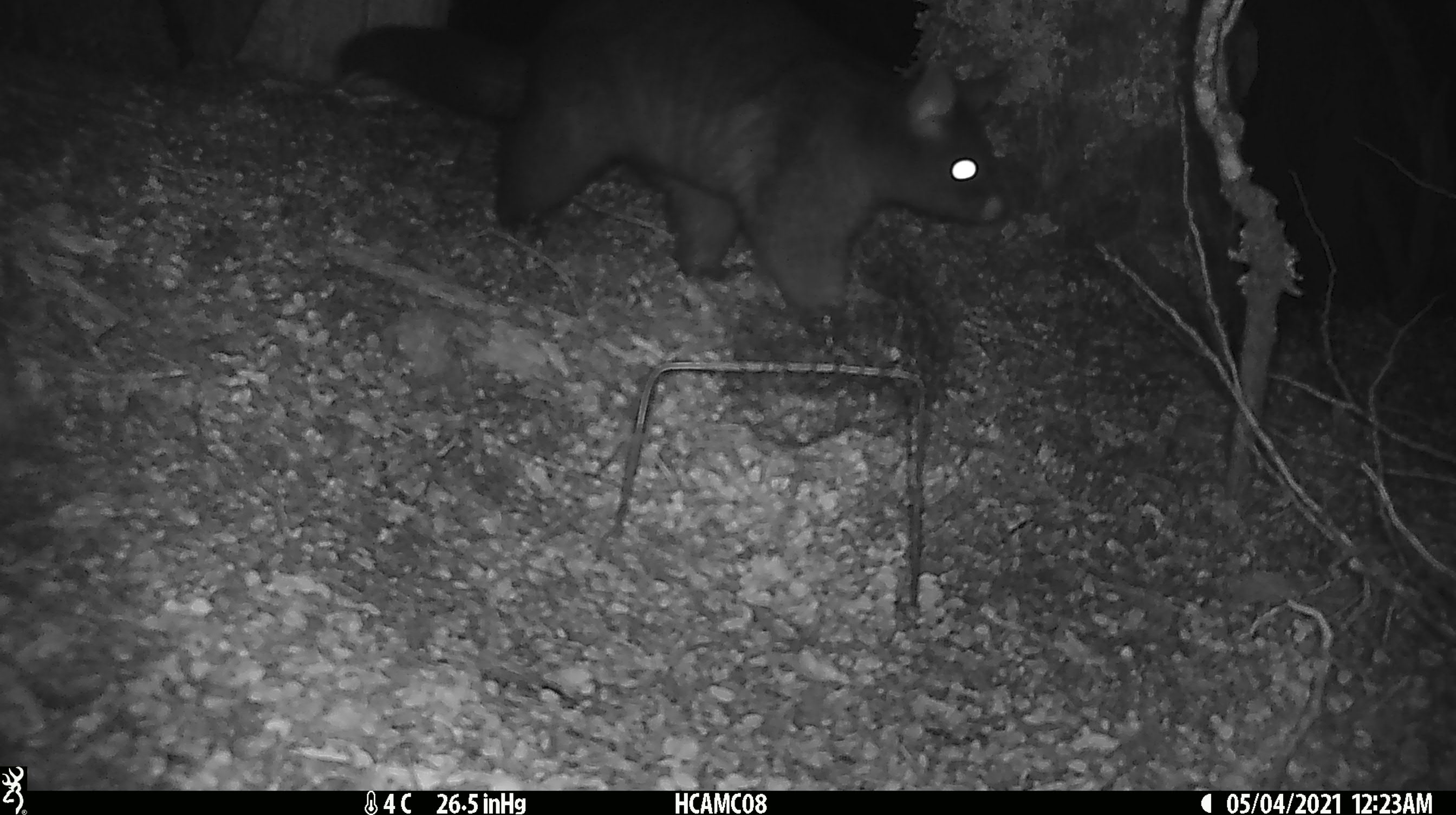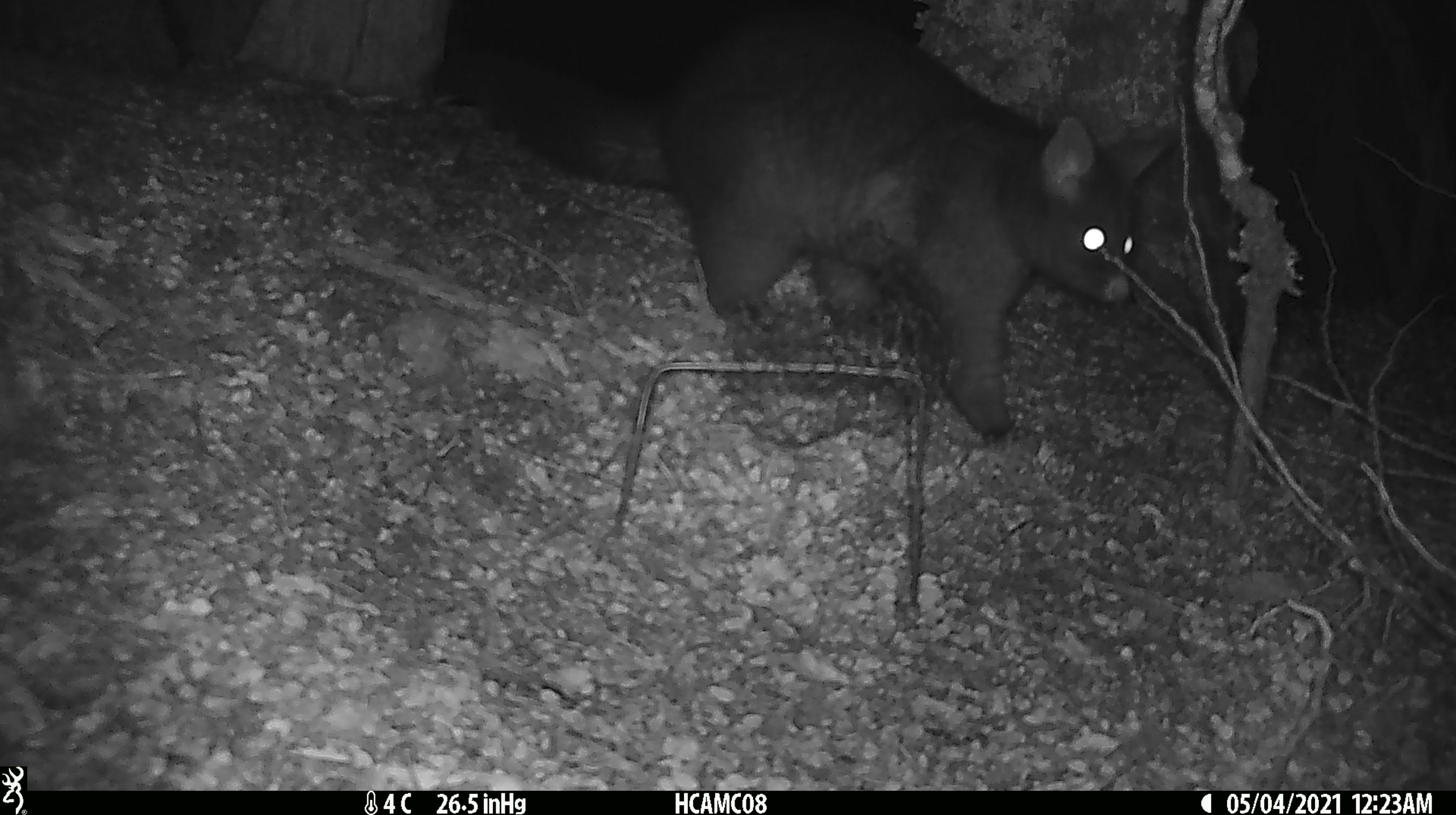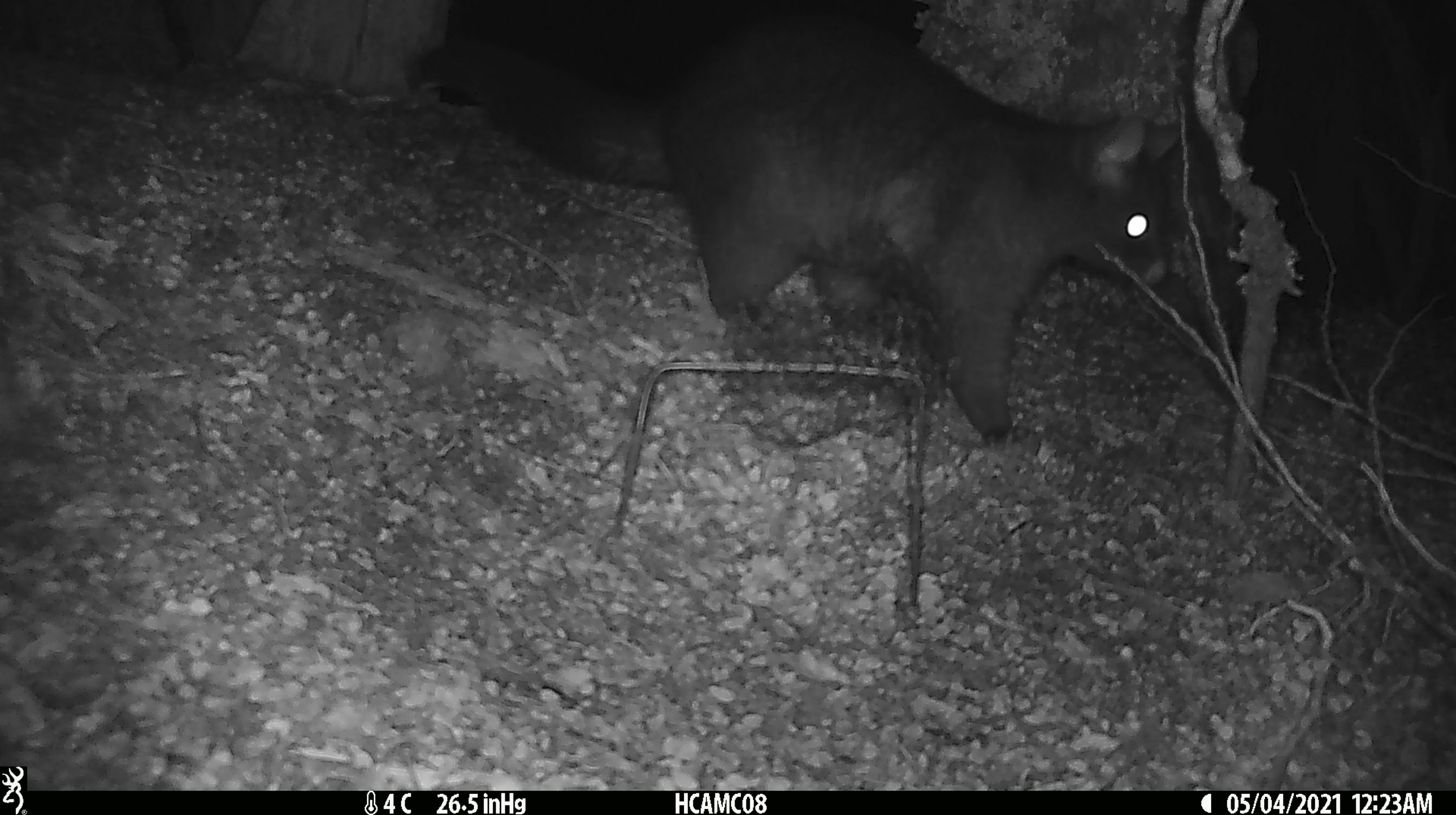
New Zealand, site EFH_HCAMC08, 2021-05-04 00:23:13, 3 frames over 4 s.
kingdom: Animalia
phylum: Chordata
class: Mammalia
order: Diprotodontia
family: Phalangeridae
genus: Trichosurus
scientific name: Trichosurus vulpecula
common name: common brushtail possum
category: possum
Possum (common brushtail possum) (Trichosurus vulpecula).